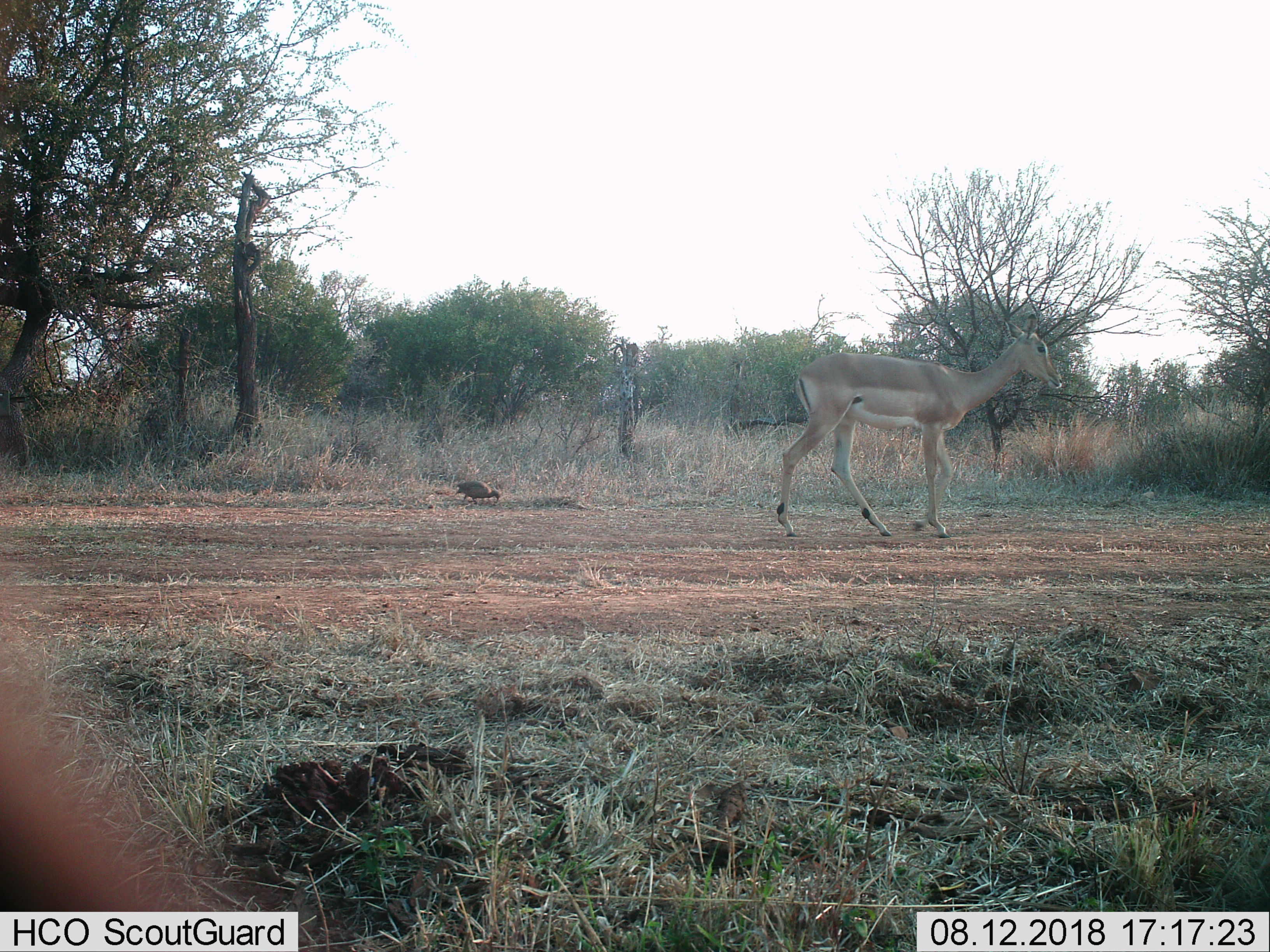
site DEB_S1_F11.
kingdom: Animalia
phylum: Chordata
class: Aves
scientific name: Aves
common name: bird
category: birdother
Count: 1.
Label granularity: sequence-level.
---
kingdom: Animalia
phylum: Chordata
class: Mammalia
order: Artiodactyla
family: Bovidae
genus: Aepyceros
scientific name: Aepyceros melampus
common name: impala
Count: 1.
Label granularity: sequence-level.